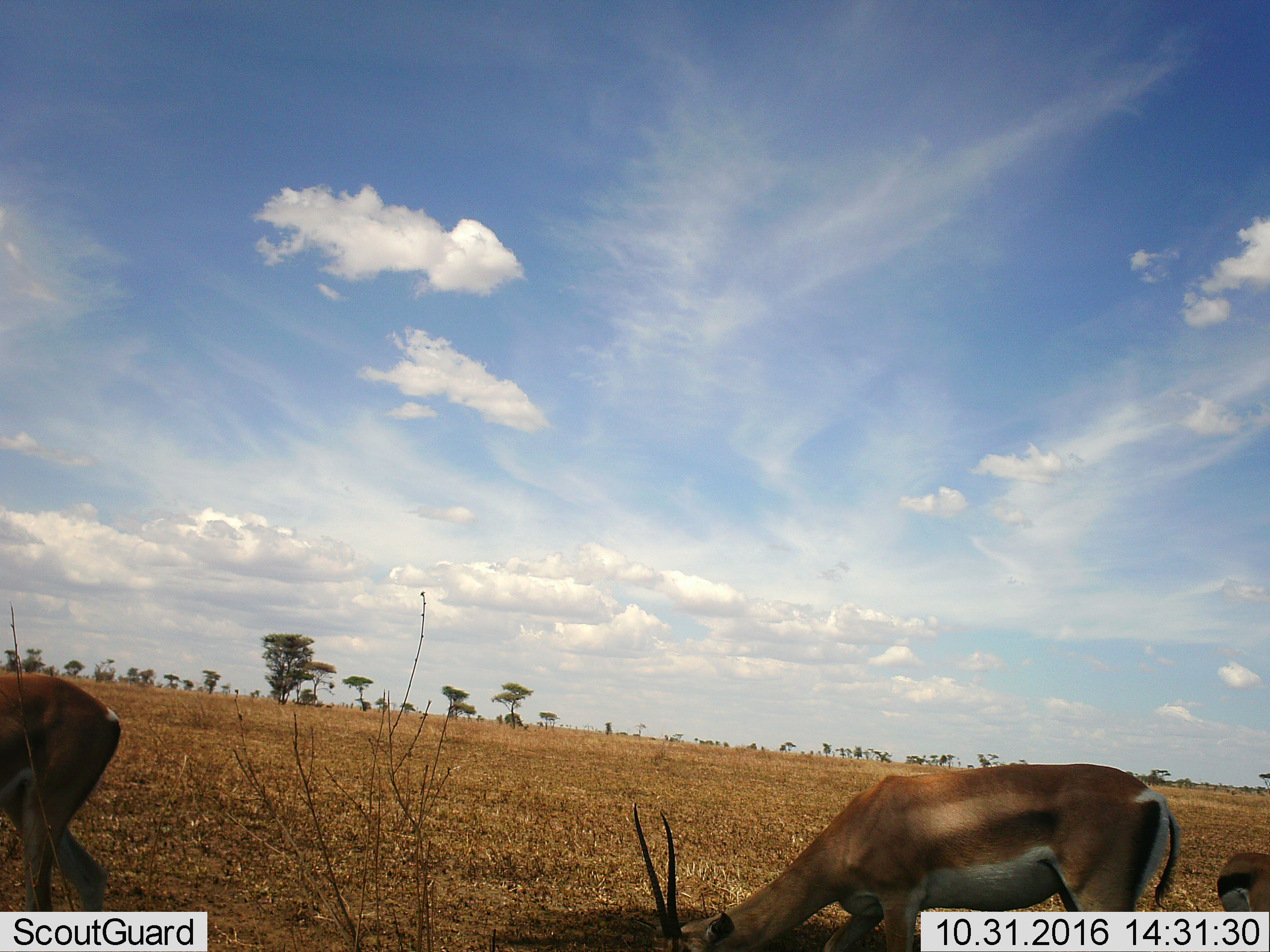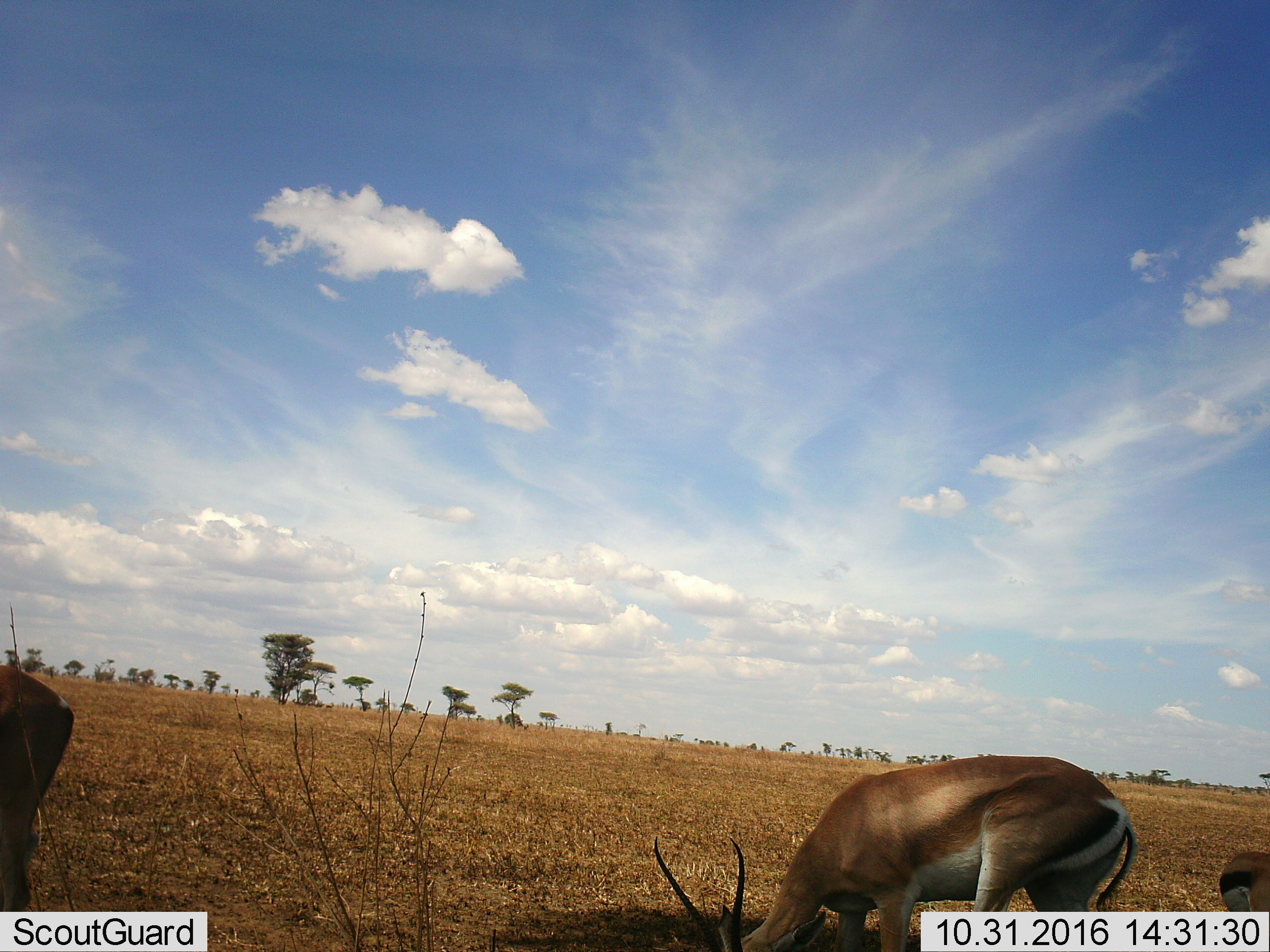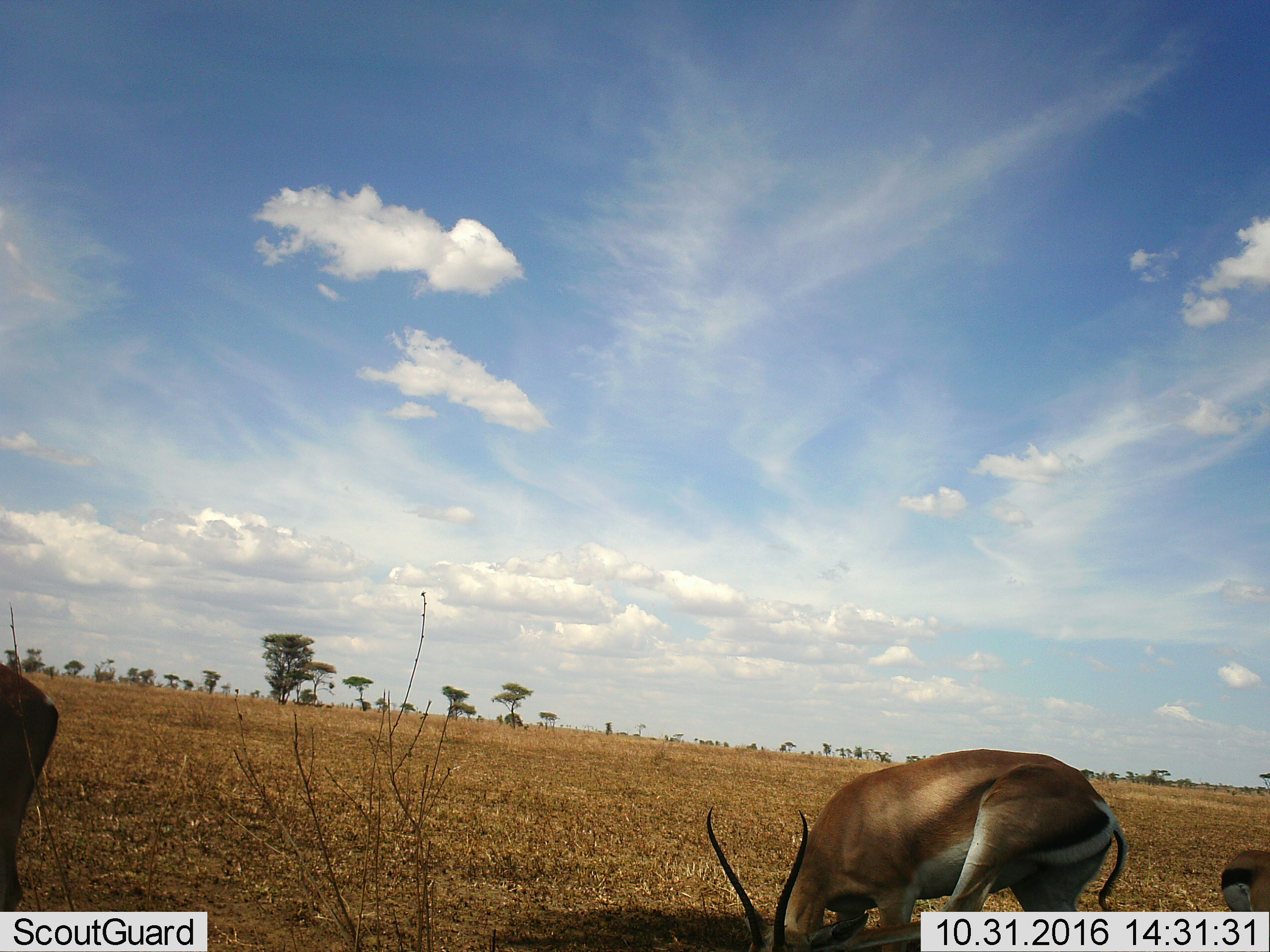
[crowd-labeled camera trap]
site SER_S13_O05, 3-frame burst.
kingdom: Animalia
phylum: Chordata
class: Mammalia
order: Artiodactyla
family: Bovidae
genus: Nanger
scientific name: Nanger granti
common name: grant's gazelle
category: gazellegrants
Gazellegrants (grant's gazelle) (Nanger granti), count 3. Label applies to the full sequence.